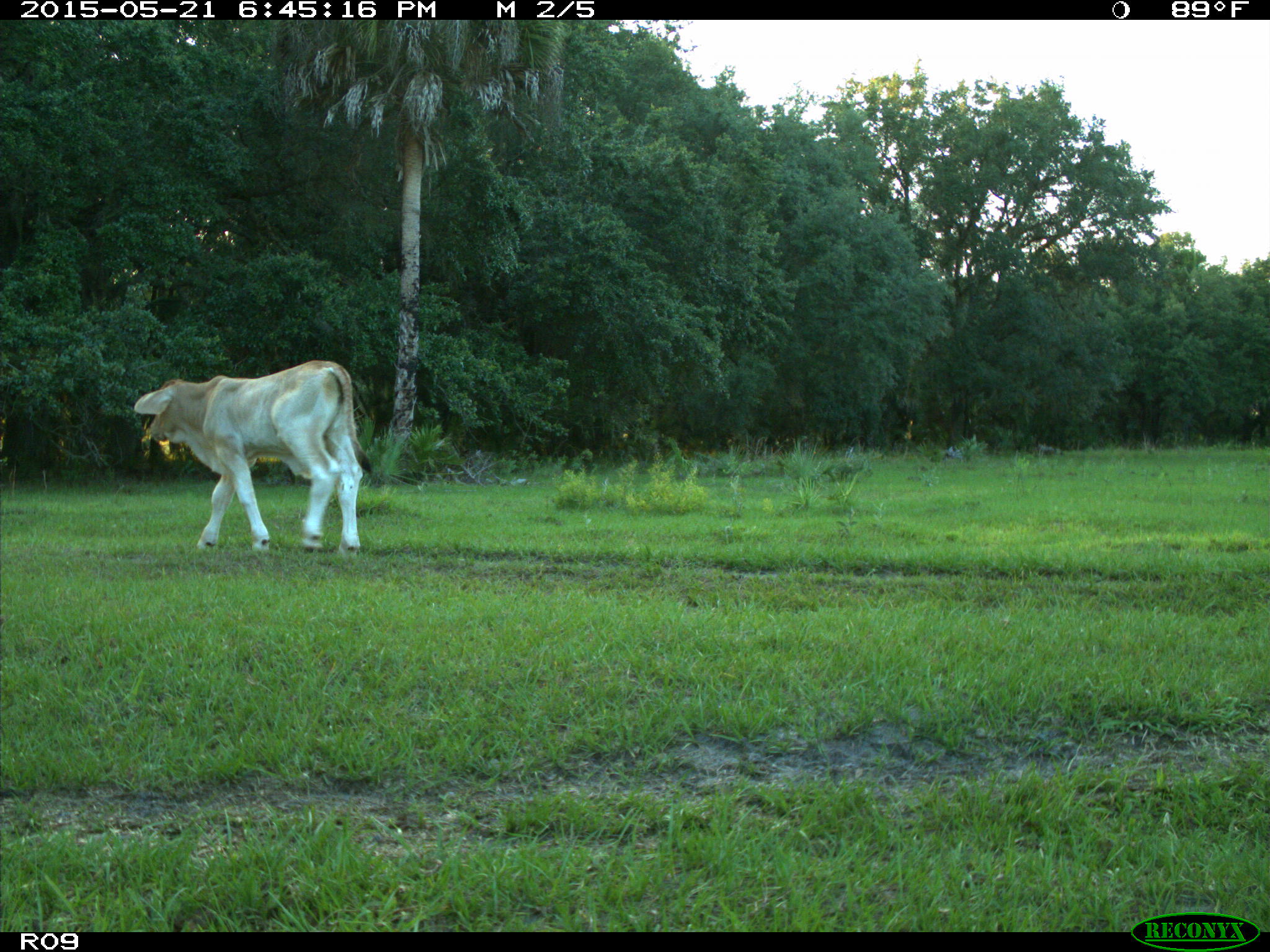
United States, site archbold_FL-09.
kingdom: Animalia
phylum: Chordata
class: Mammalia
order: Artiodactyla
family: Bovidae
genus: Bos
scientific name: Bos taurus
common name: domestic cow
Bos taurus (domestic cow).